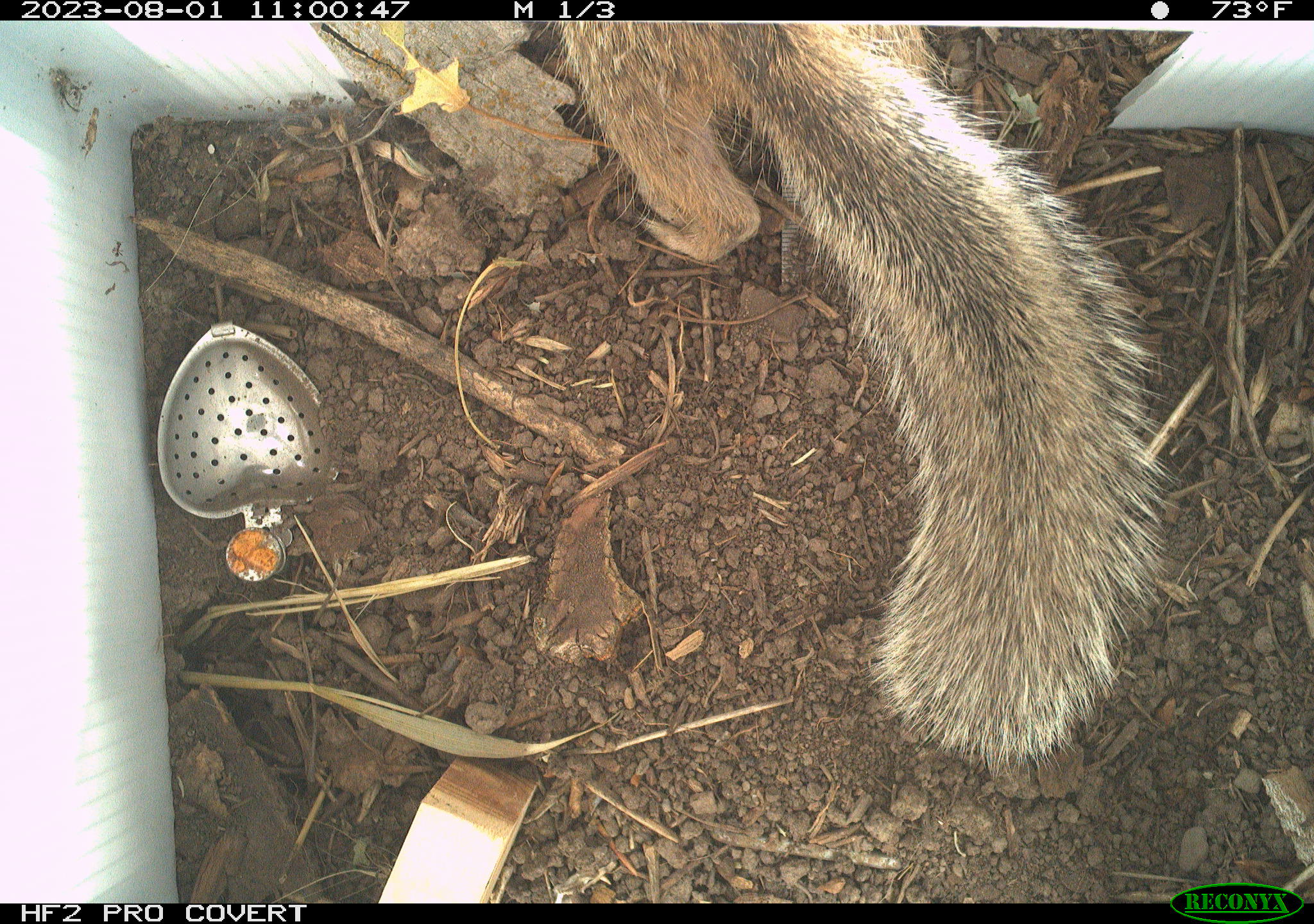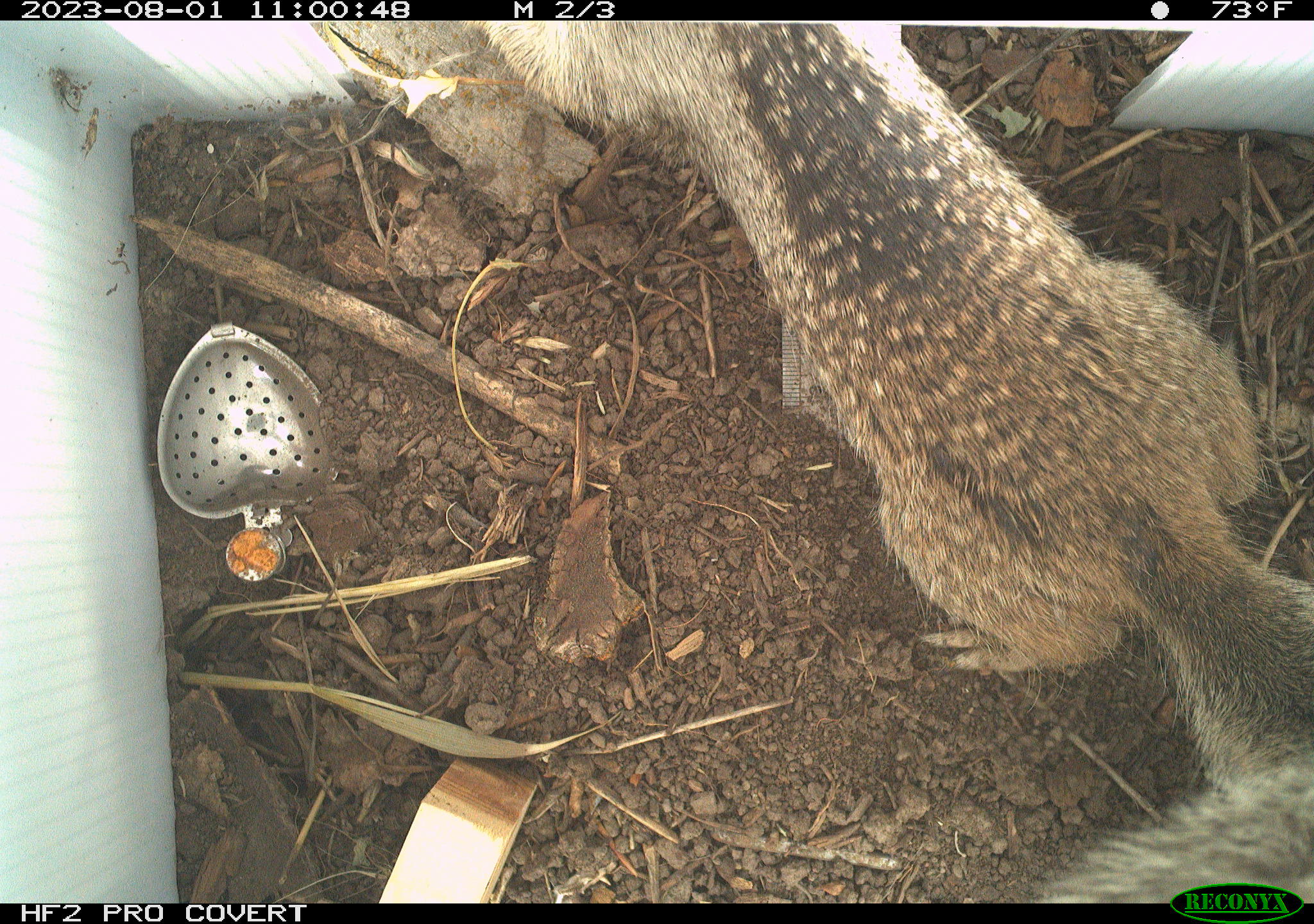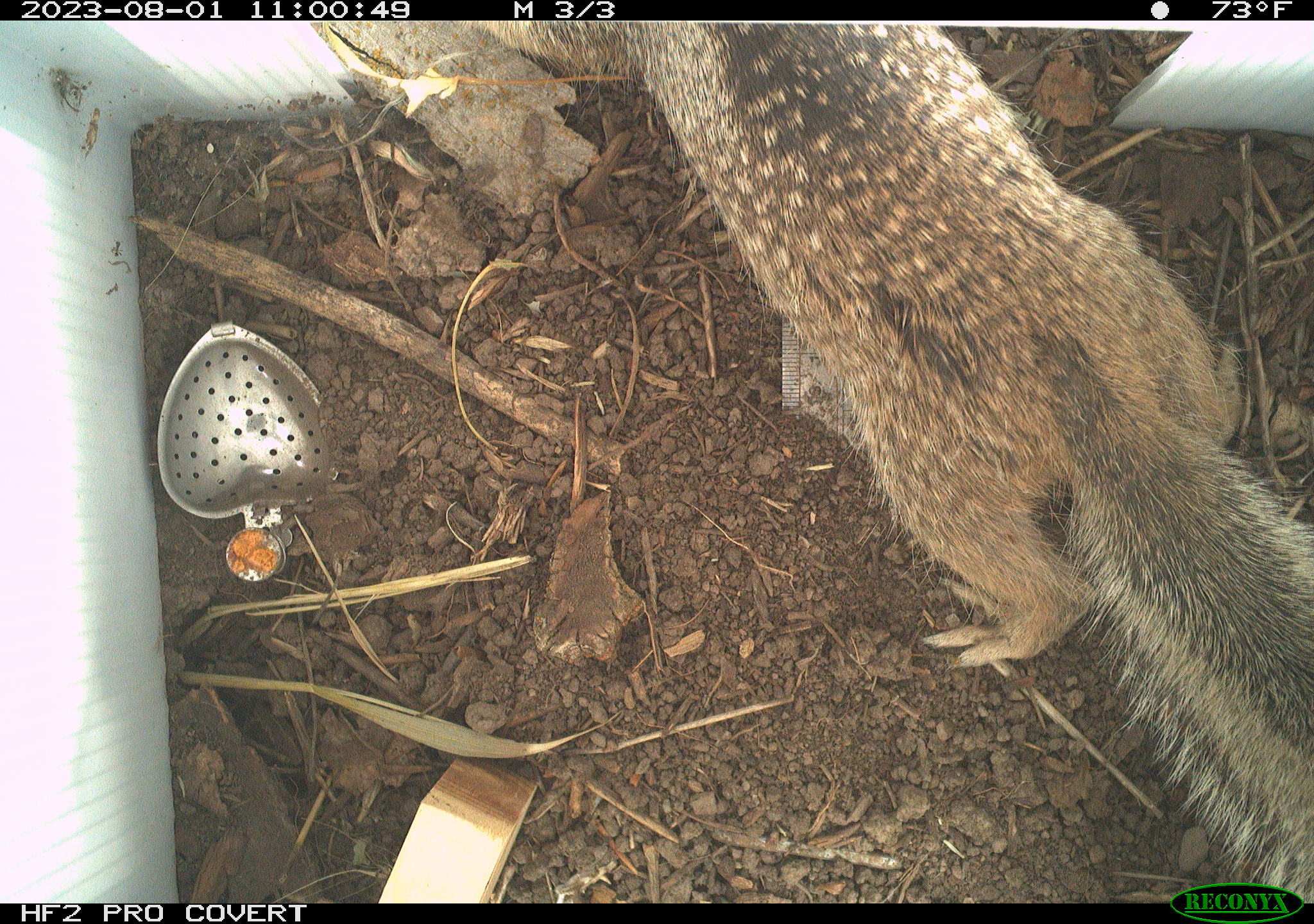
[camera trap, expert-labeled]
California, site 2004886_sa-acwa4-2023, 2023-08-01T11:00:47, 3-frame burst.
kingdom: Animalia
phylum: Chordata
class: Mammalia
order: Rodentia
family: Sciuridae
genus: Otospermophilus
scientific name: Otospermophilus beecheyi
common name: california ground squirrel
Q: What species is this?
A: California ground squirrel (Otospermophilus beecheyi).